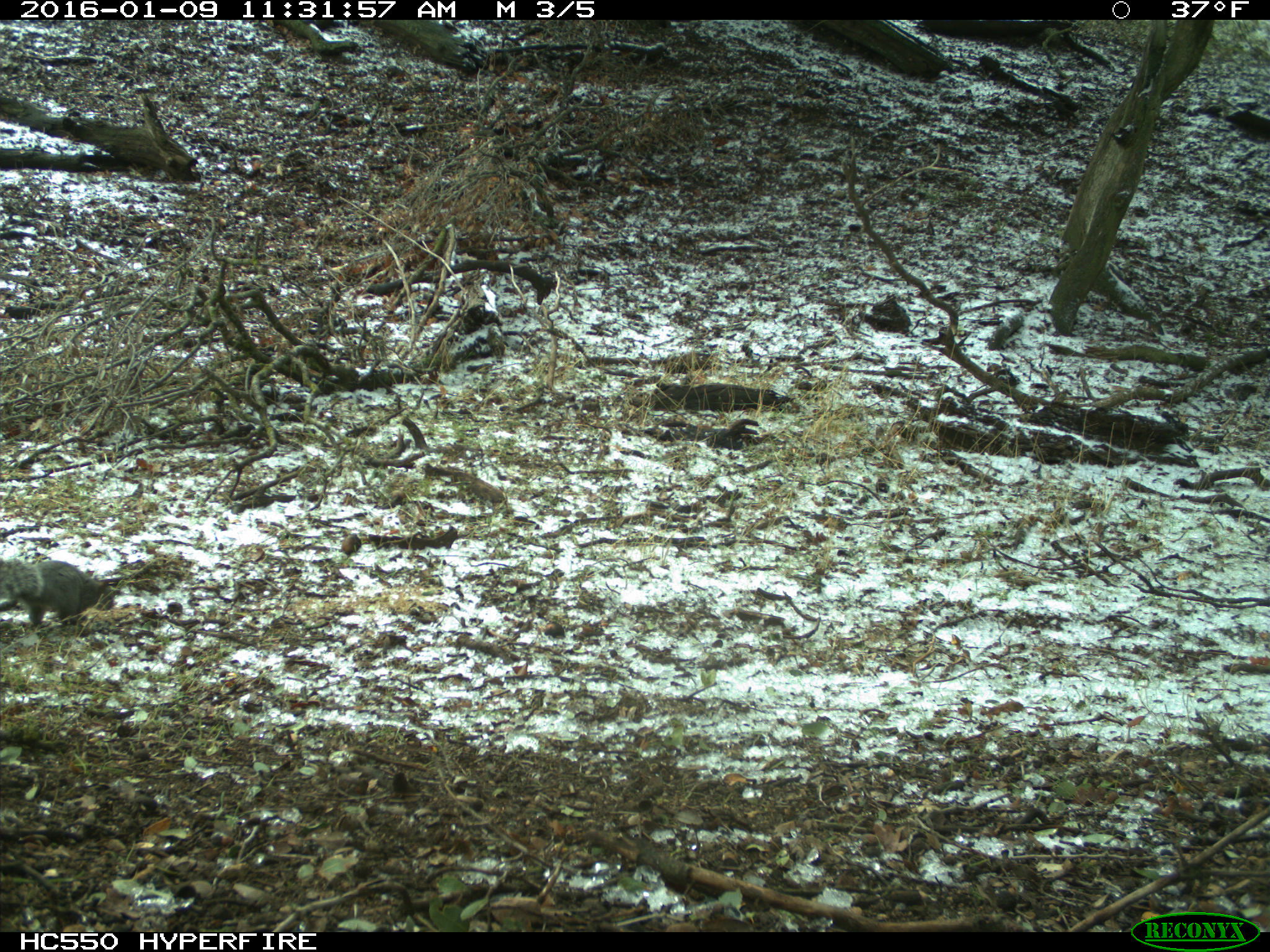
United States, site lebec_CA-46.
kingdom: Animalia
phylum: Chordata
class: Mammalia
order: Rodentia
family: Sciuridae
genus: Sciurus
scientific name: Sciurus carolinensis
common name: eastern gray squirrel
Sciurus carolinensis (eastern gray squirrel).